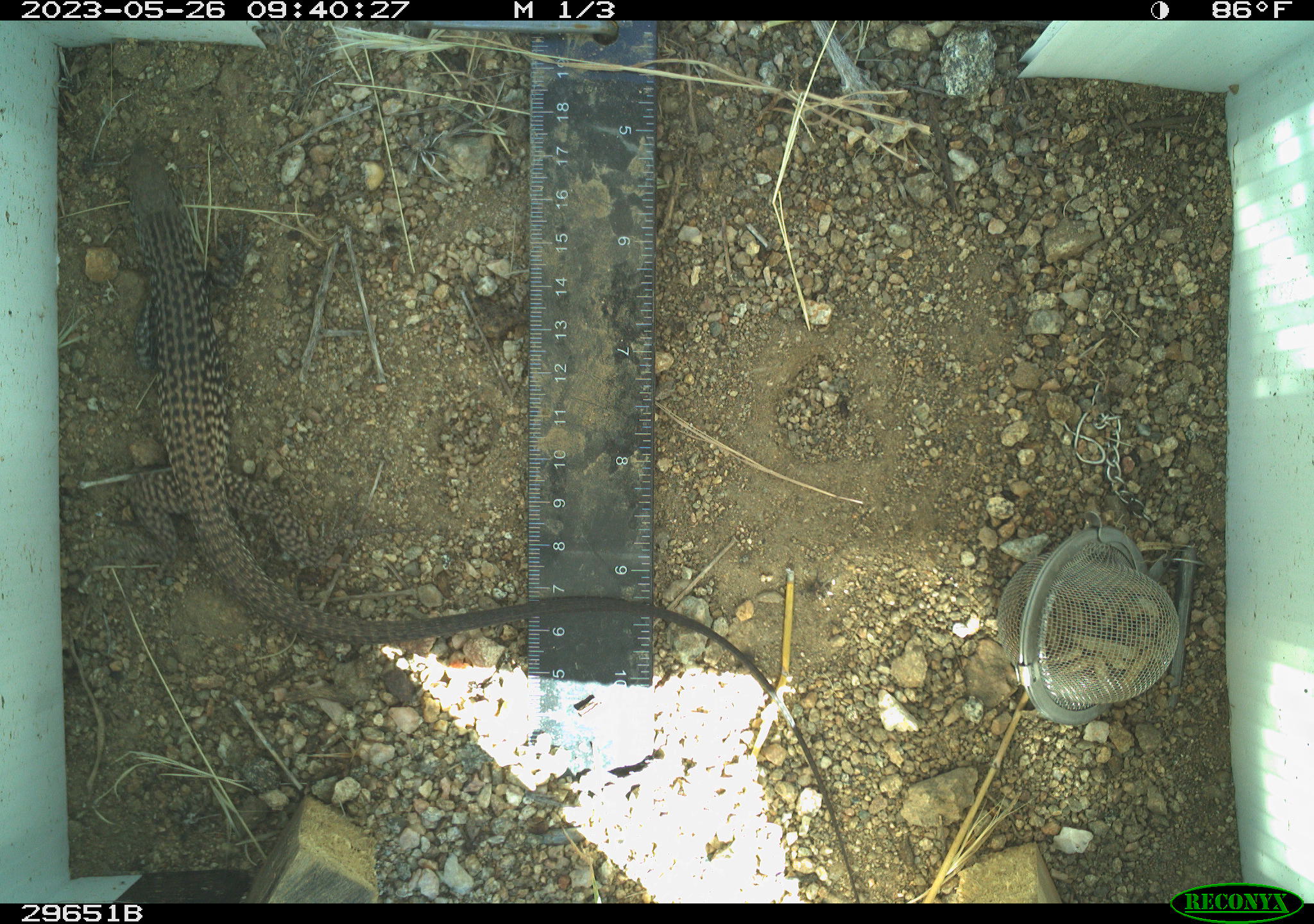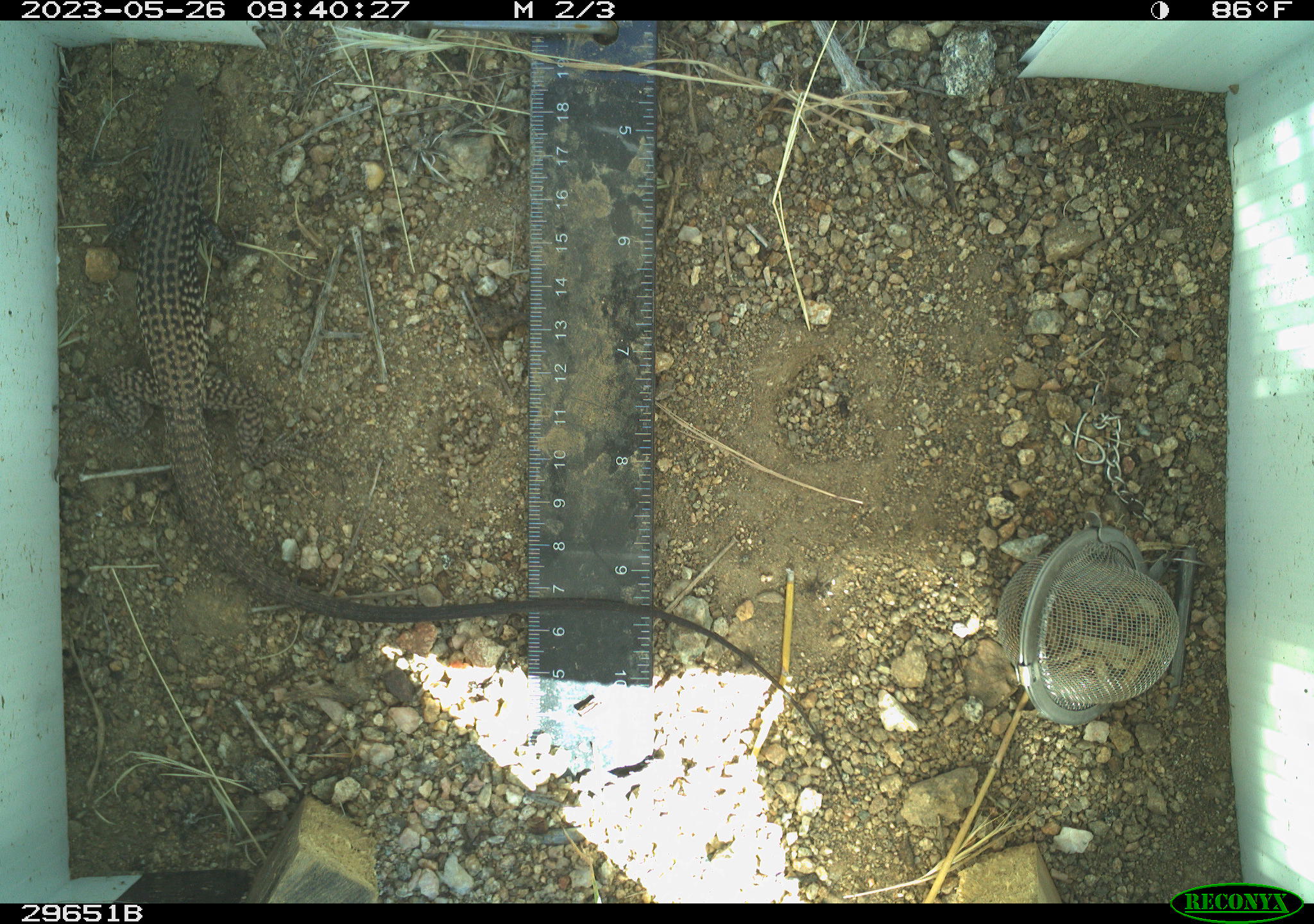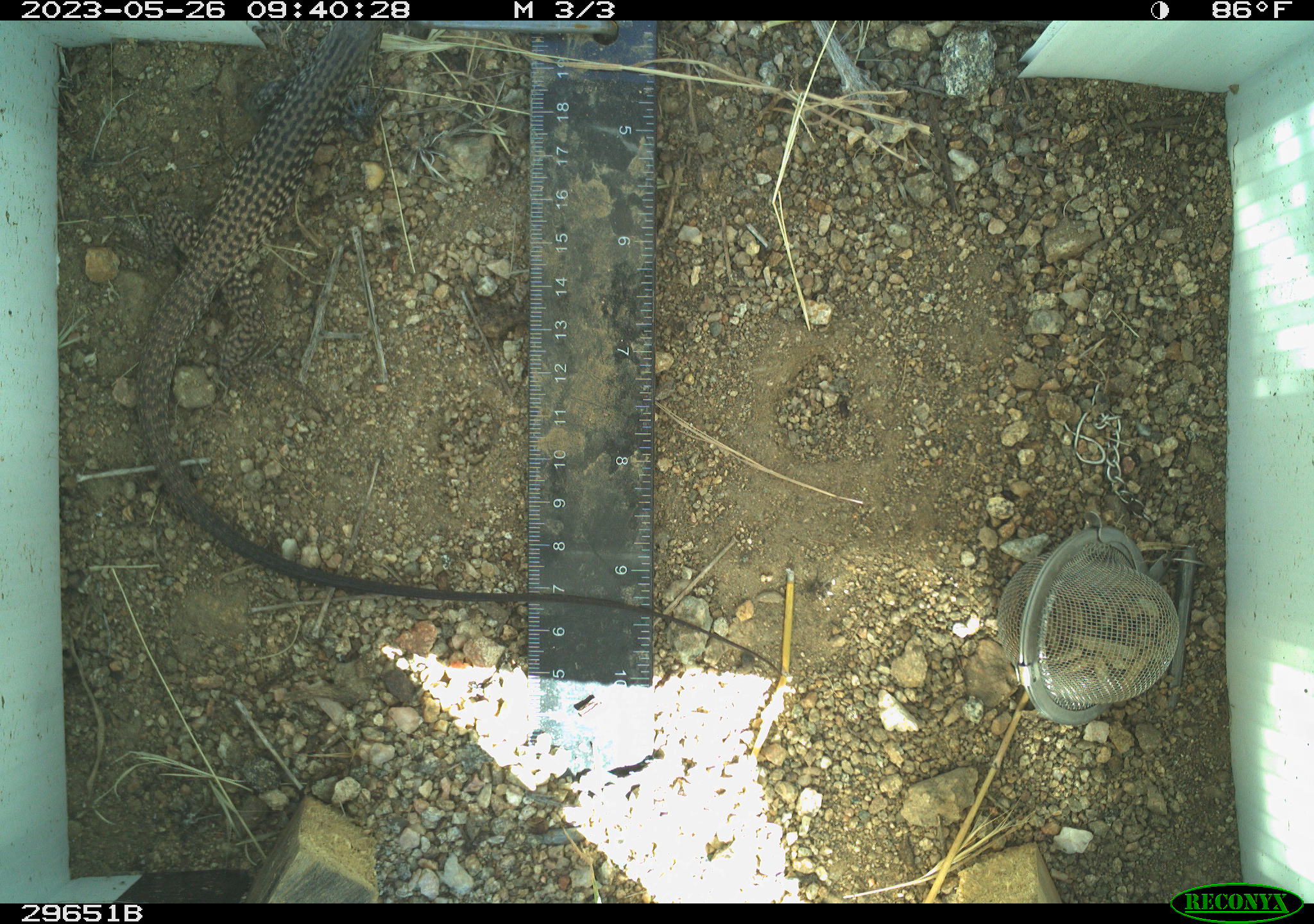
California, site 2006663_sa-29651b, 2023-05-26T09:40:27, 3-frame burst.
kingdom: Animalia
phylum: Chordata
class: Reptilia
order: Squamata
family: Teiidae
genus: Aspidoscelis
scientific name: Aspidoscelis tigris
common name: western whiptail